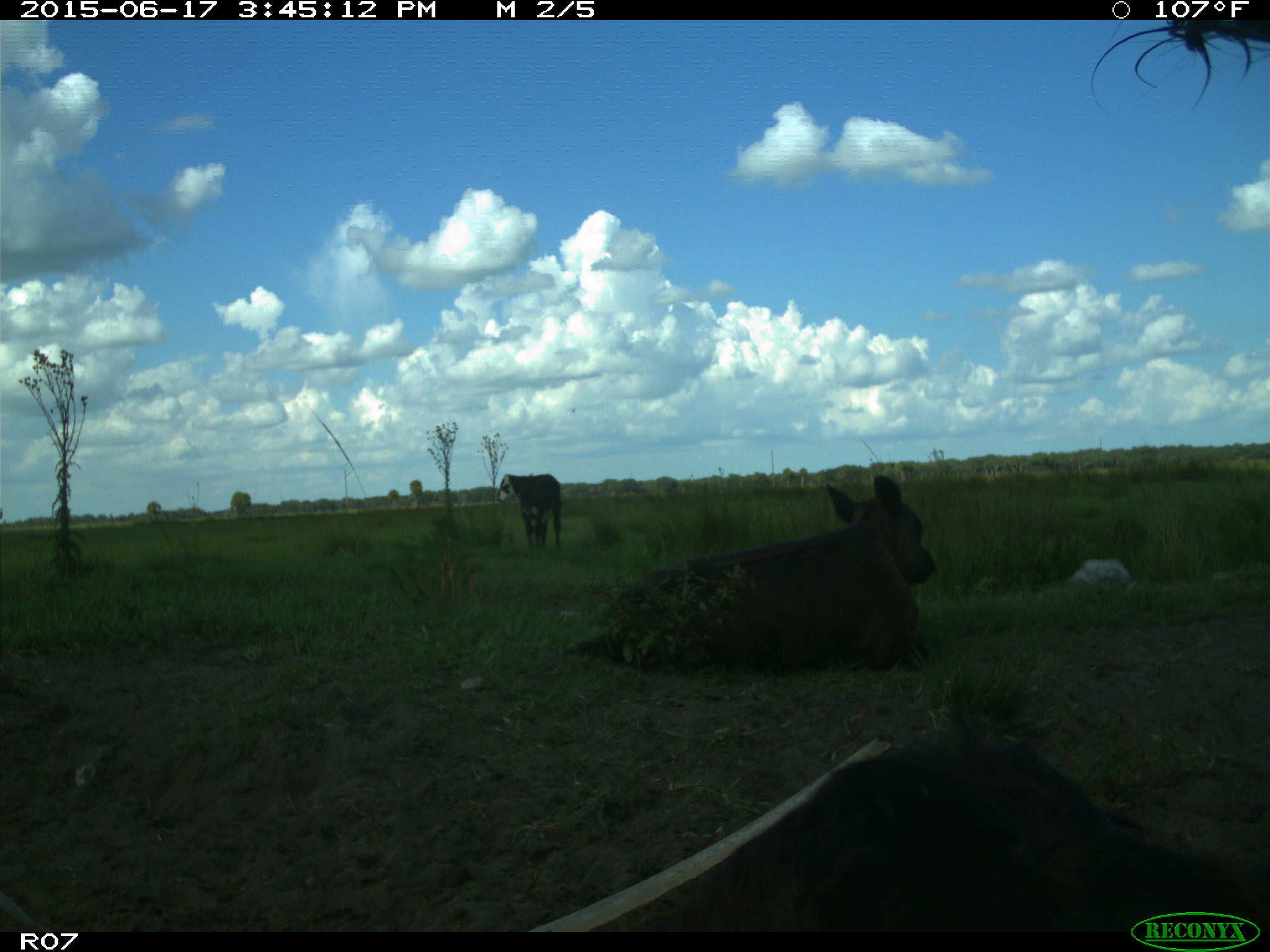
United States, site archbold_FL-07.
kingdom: Animalia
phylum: Chordata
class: Mammalia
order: Artiodactyla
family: Bovidae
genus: Bos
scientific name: Bos taurus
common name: domestic cow